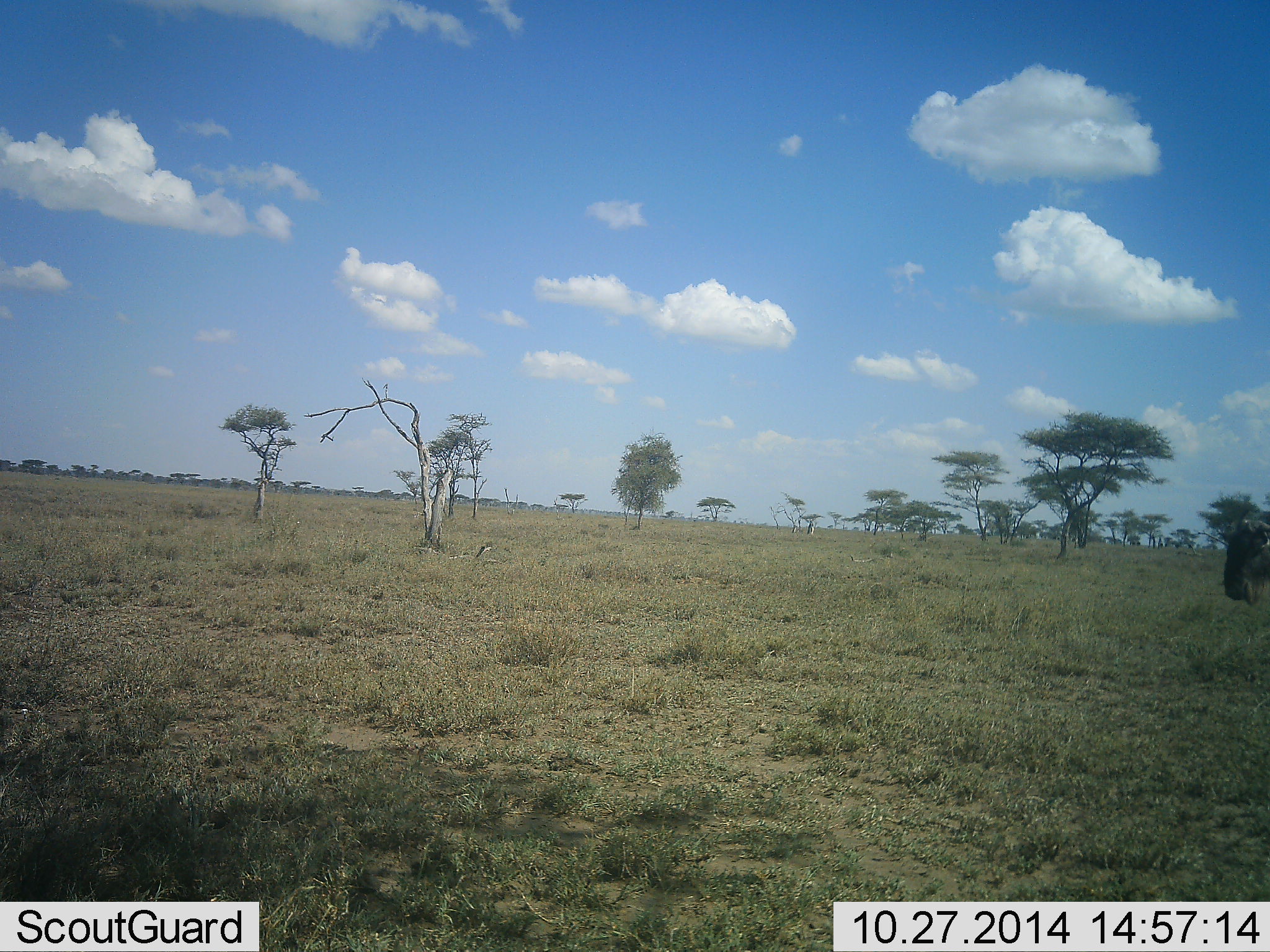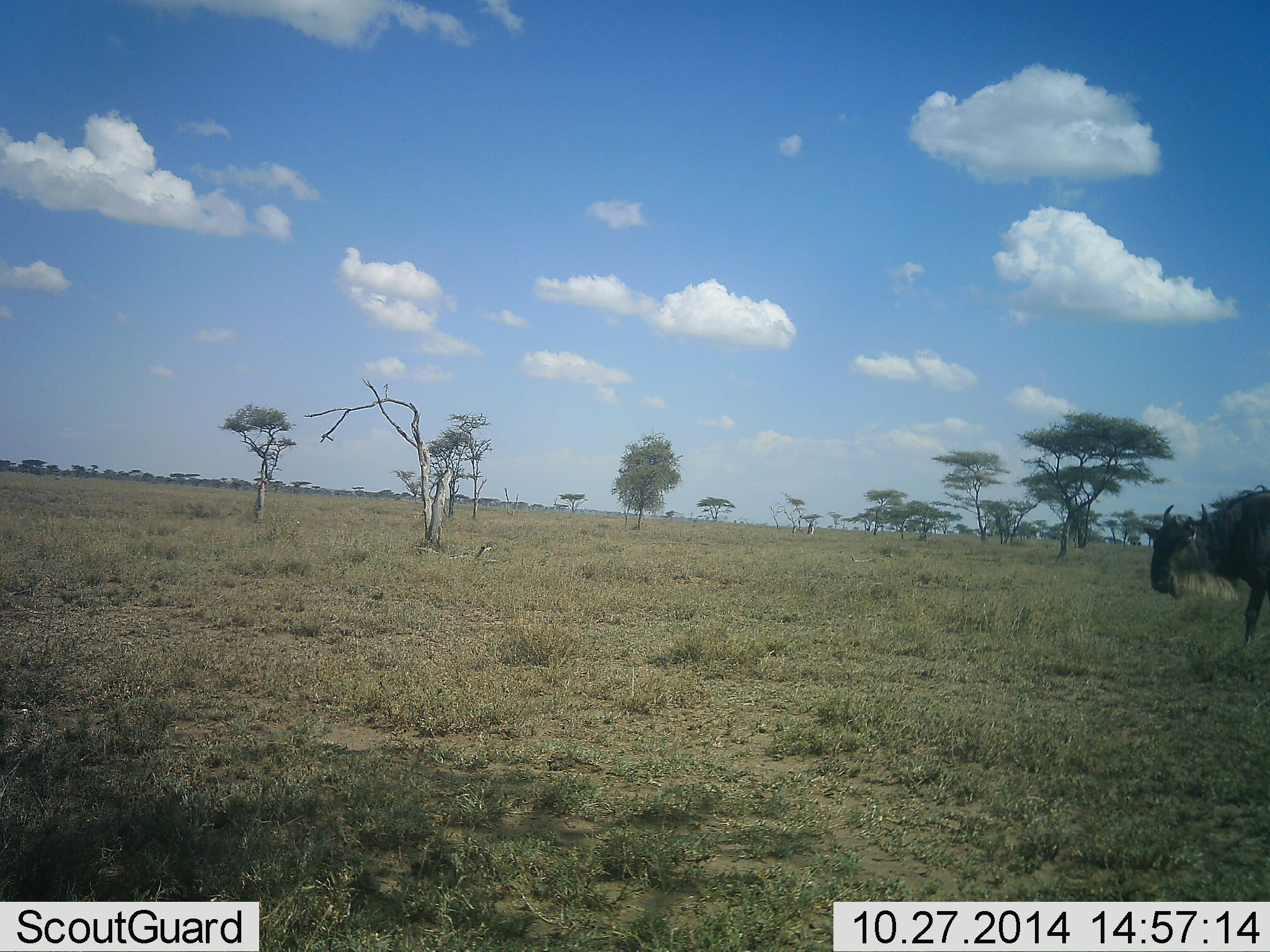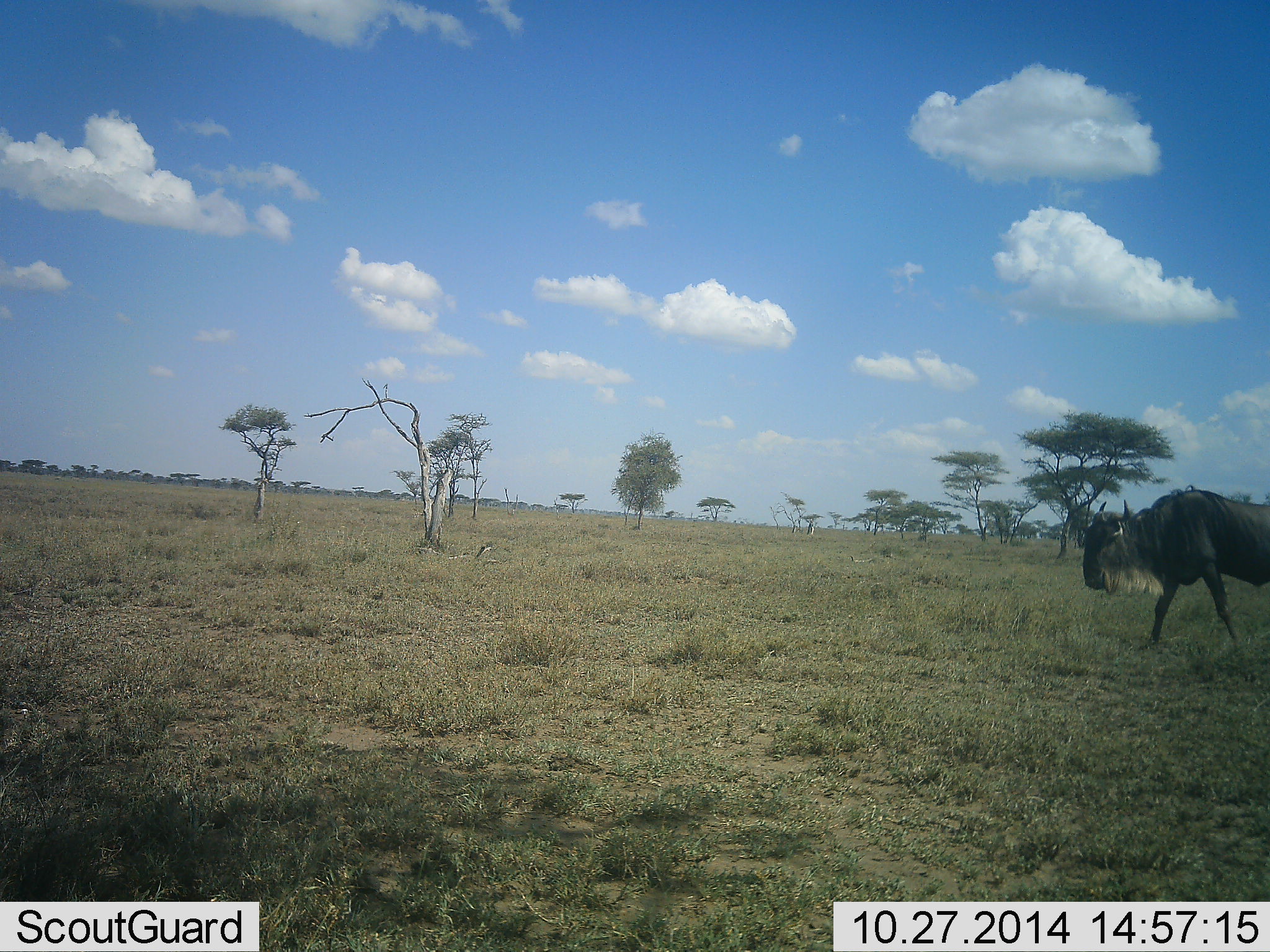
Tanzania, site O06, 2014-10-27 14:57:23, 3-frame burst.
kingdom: Animalia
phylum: Chordata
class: Mammalia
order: Artiodactyla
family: Bovidae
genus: Connochaetes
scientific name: Connochaetes taurinus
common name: blue wildebeest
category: wildebeest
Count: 1.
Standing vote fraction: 10%.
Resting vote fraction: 0%.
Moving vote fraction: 90%.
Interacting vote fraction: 0%.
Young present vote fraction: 0%.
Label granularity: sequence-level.